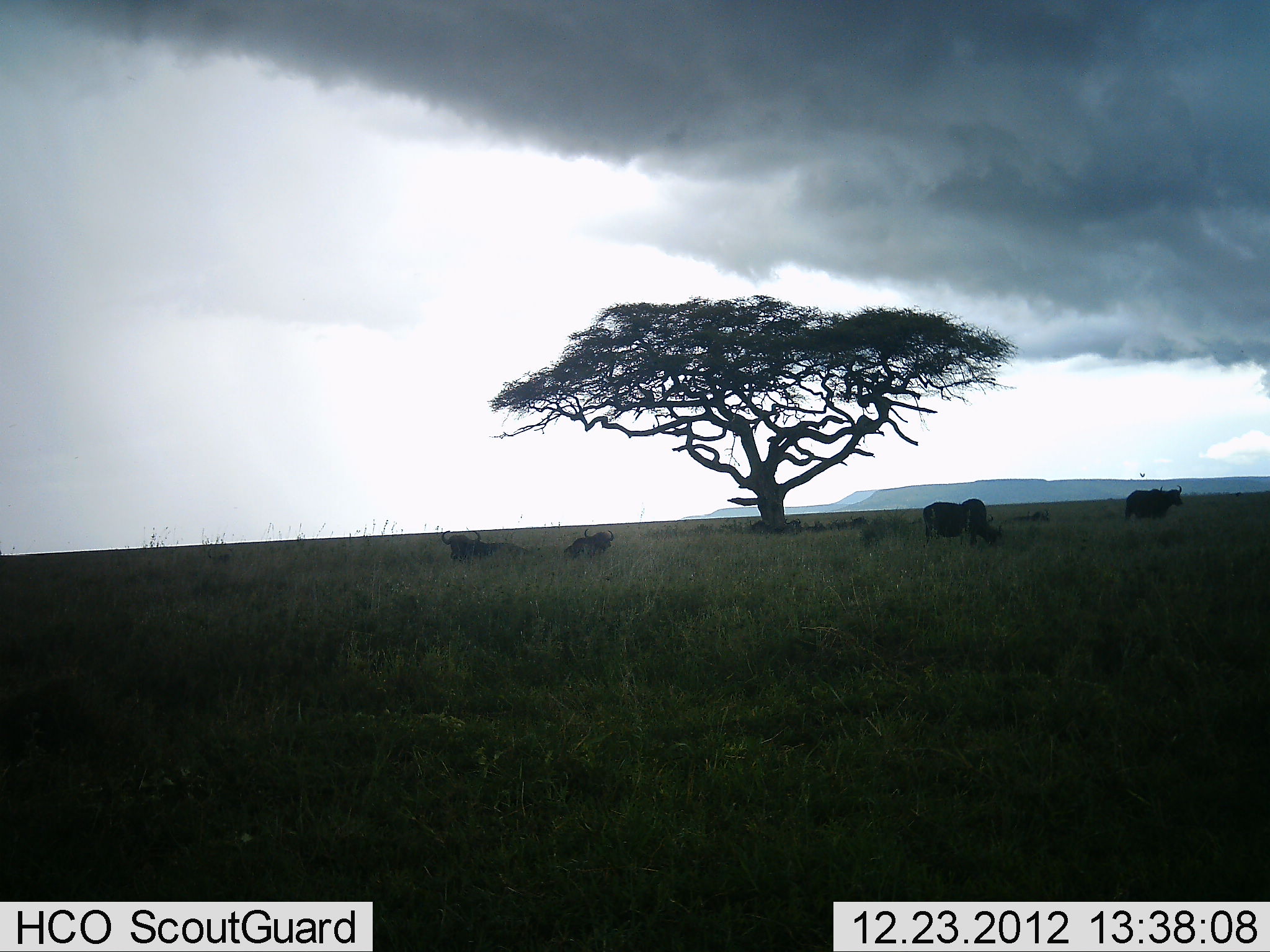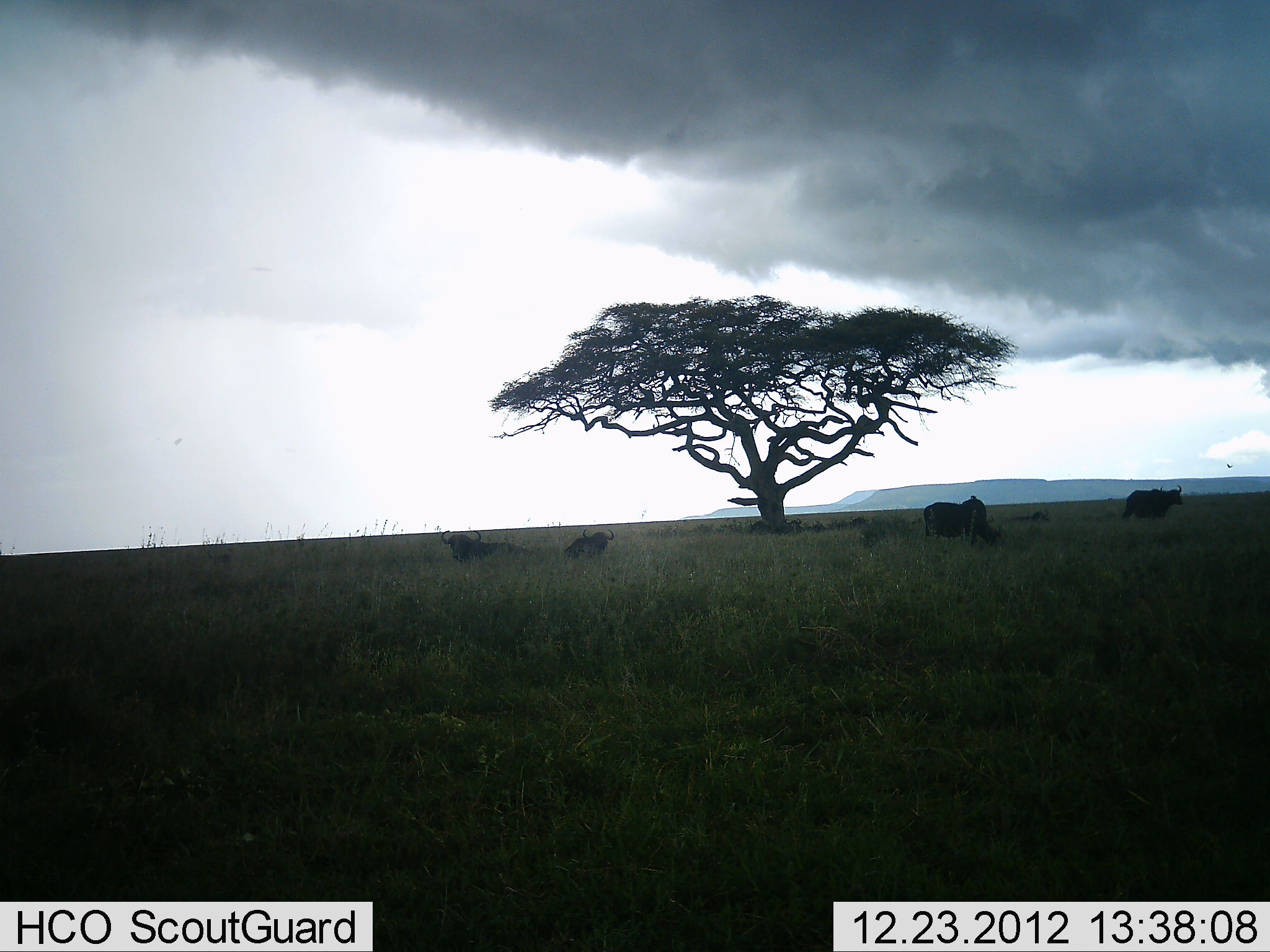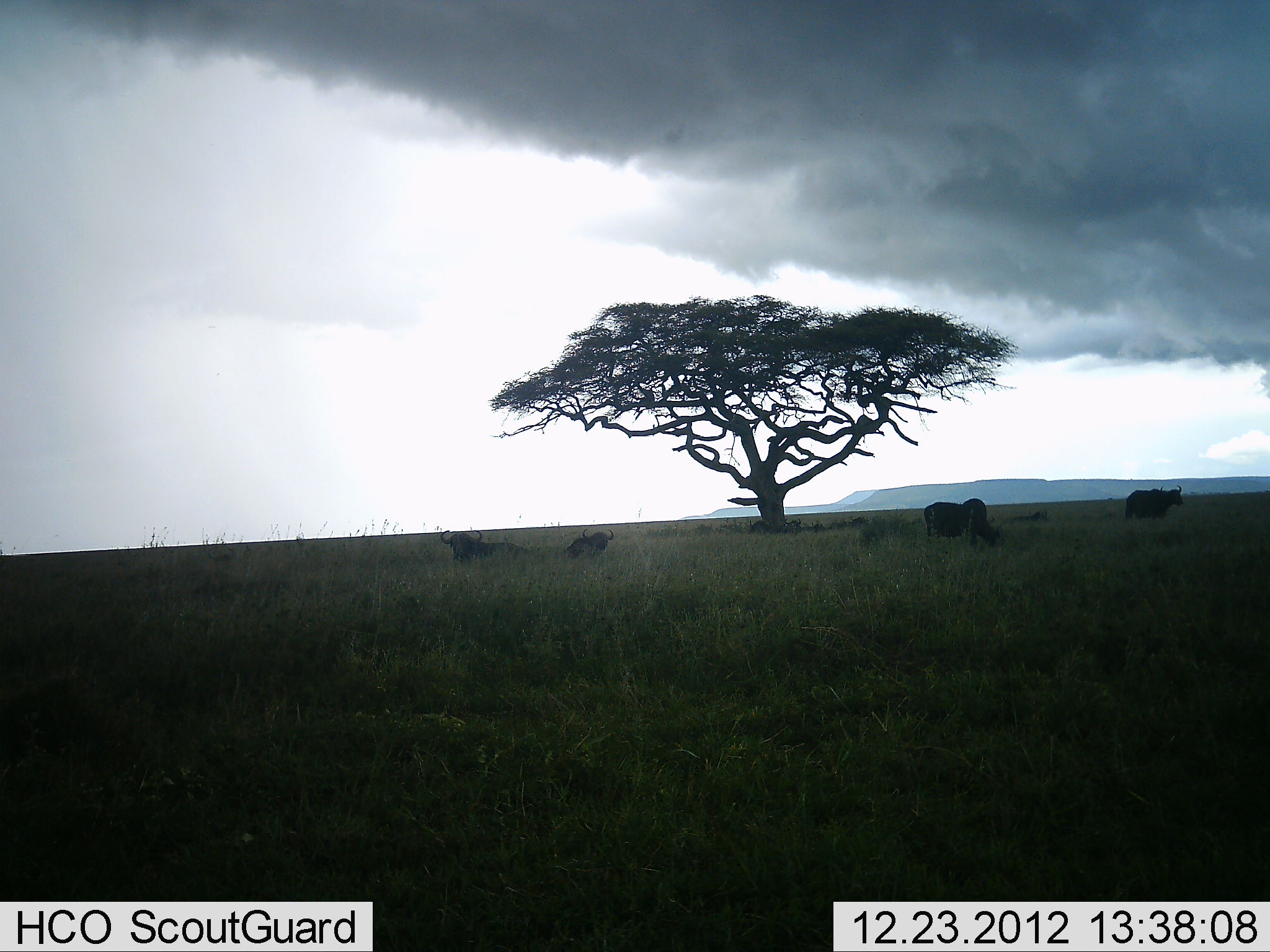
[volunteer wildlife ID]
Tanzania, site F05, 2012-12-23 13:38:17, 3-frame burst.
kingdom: Animalia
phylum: Chordata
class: Mammalia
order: Artiodactyla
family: Bovidae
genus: Syncerus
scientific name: Syncerus caffer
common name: cape buffalo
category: buffalo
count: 5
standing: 82%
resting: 73%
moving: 9%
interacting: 0%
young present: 9%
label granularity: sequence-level